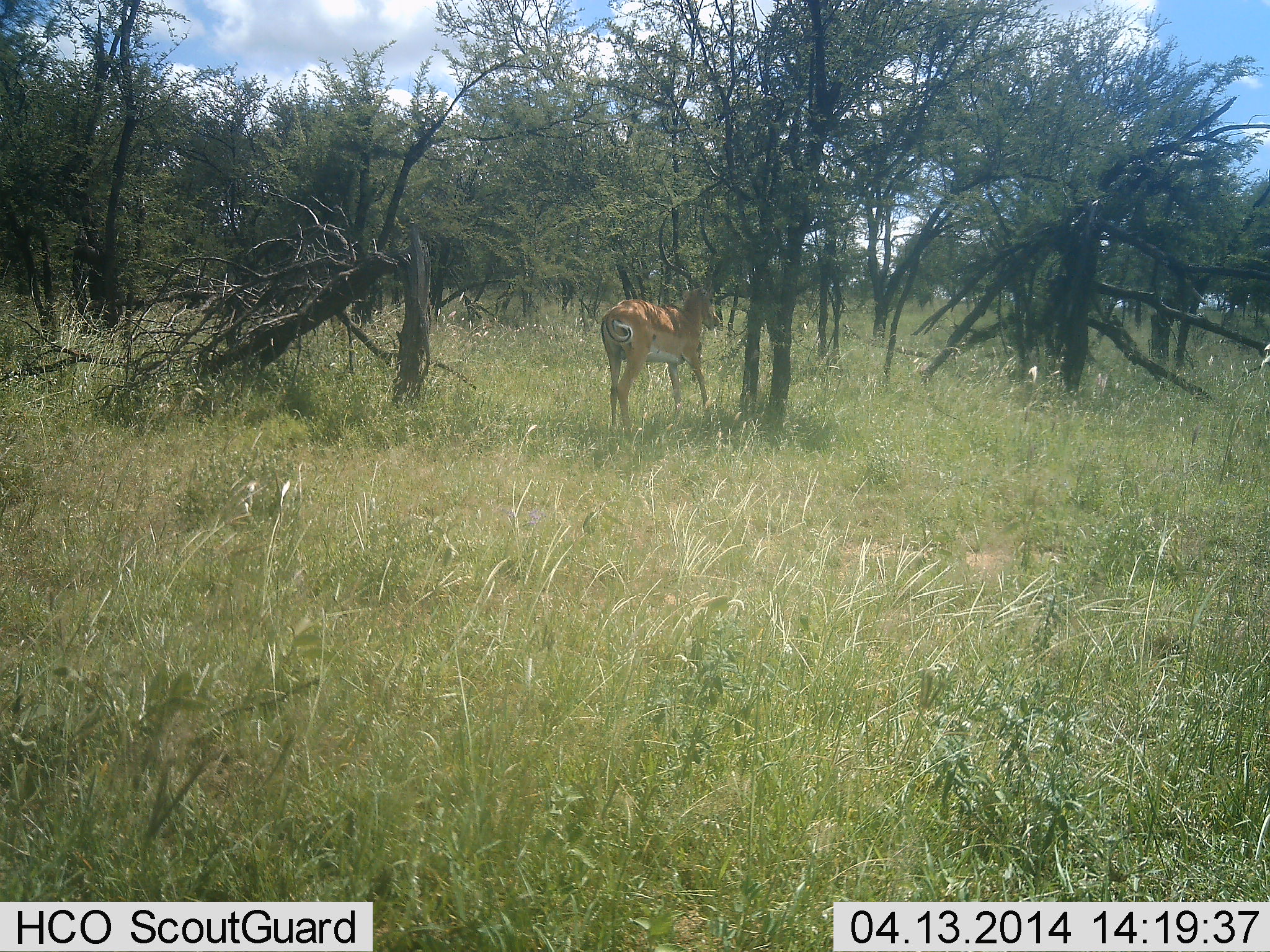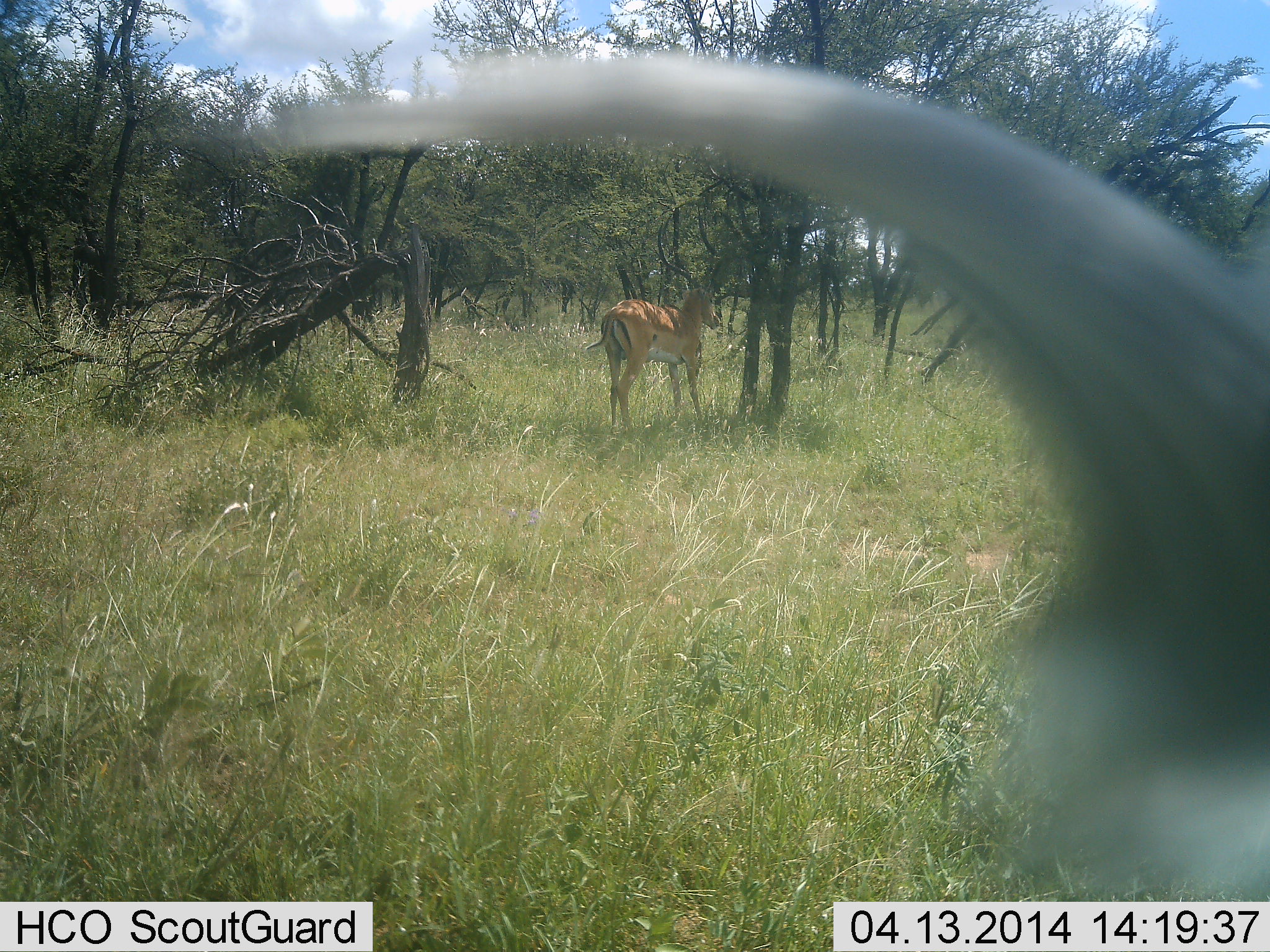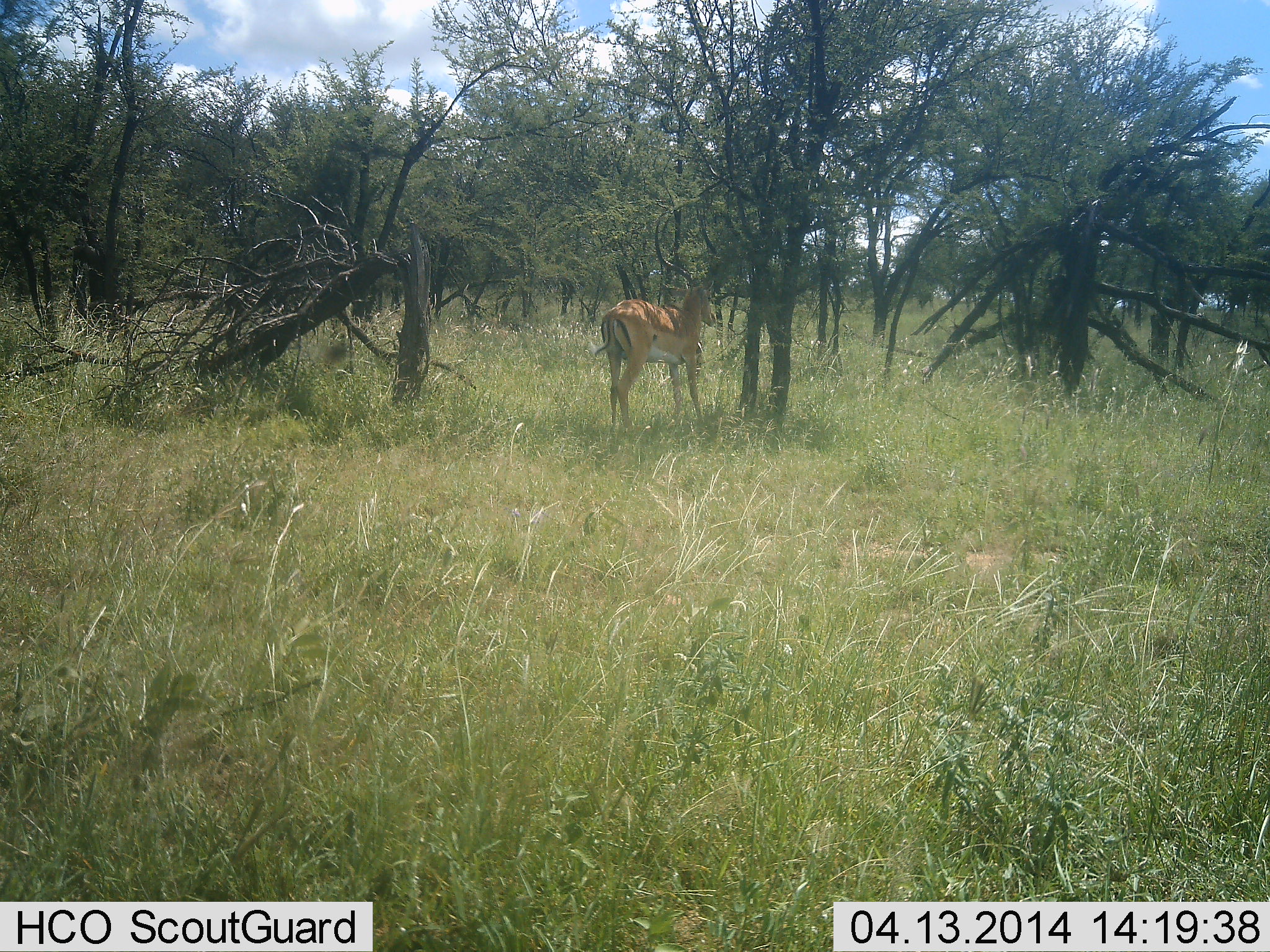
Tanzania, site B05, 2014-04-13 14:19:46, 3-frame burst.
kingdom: Animalia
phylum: Chordata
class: Mammalia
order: Artiodactyla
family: Bovidae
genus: Aepyceros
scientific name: Aepyceros melampus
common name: impala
Impala (Aepyceros melampus), count 1. Behavior (volunteer vote fractions): standing 100%, resting 0%, moving 0%, interacting 0%. Young present (vote fraction): 0%. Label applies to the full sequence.